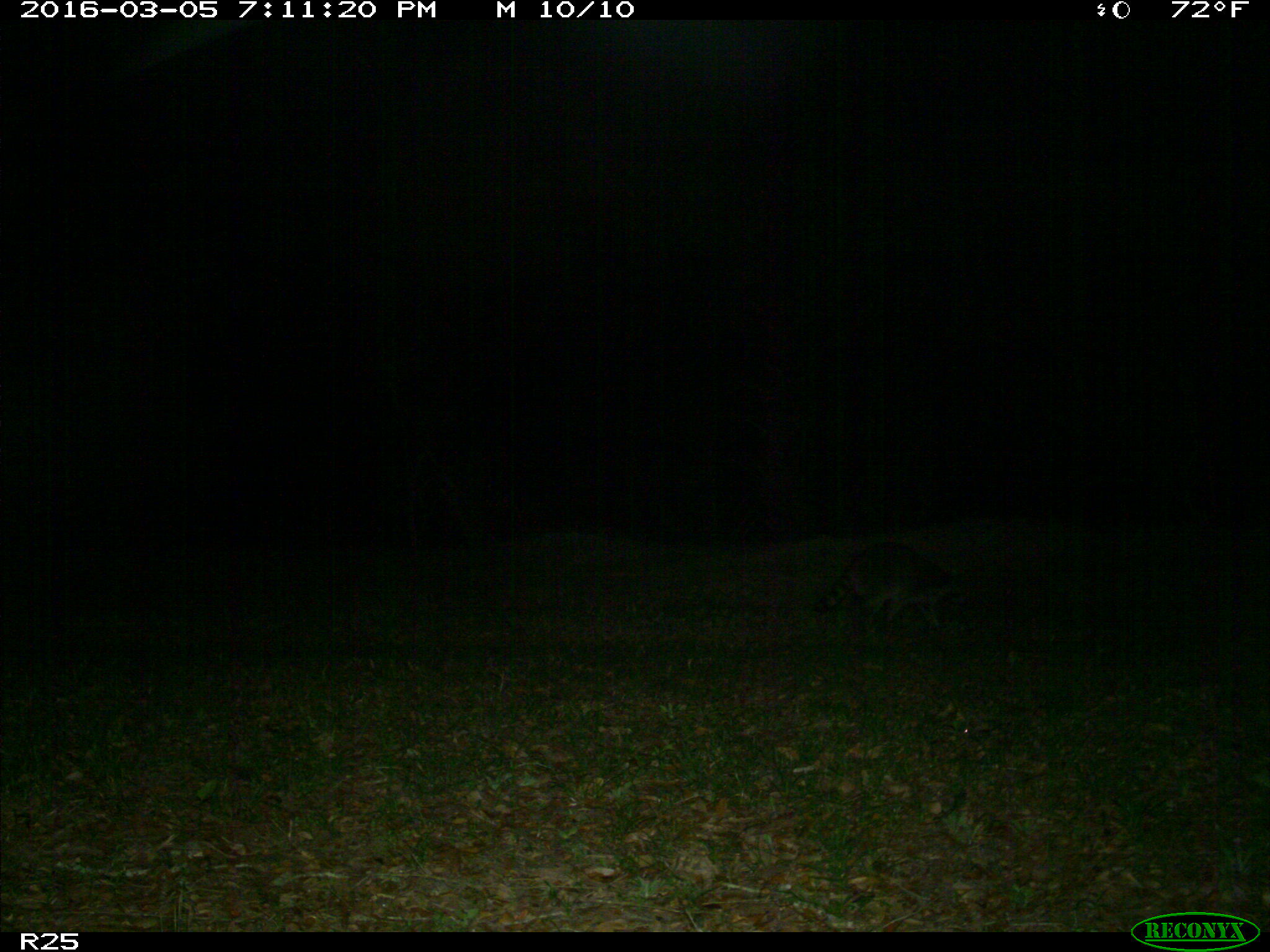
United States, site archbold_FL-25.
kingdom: Animalia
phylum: Chordata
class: Mammalia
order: Carnivora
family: Procyonidae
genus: Procyon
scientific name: Procyon lotor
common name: common raccoon